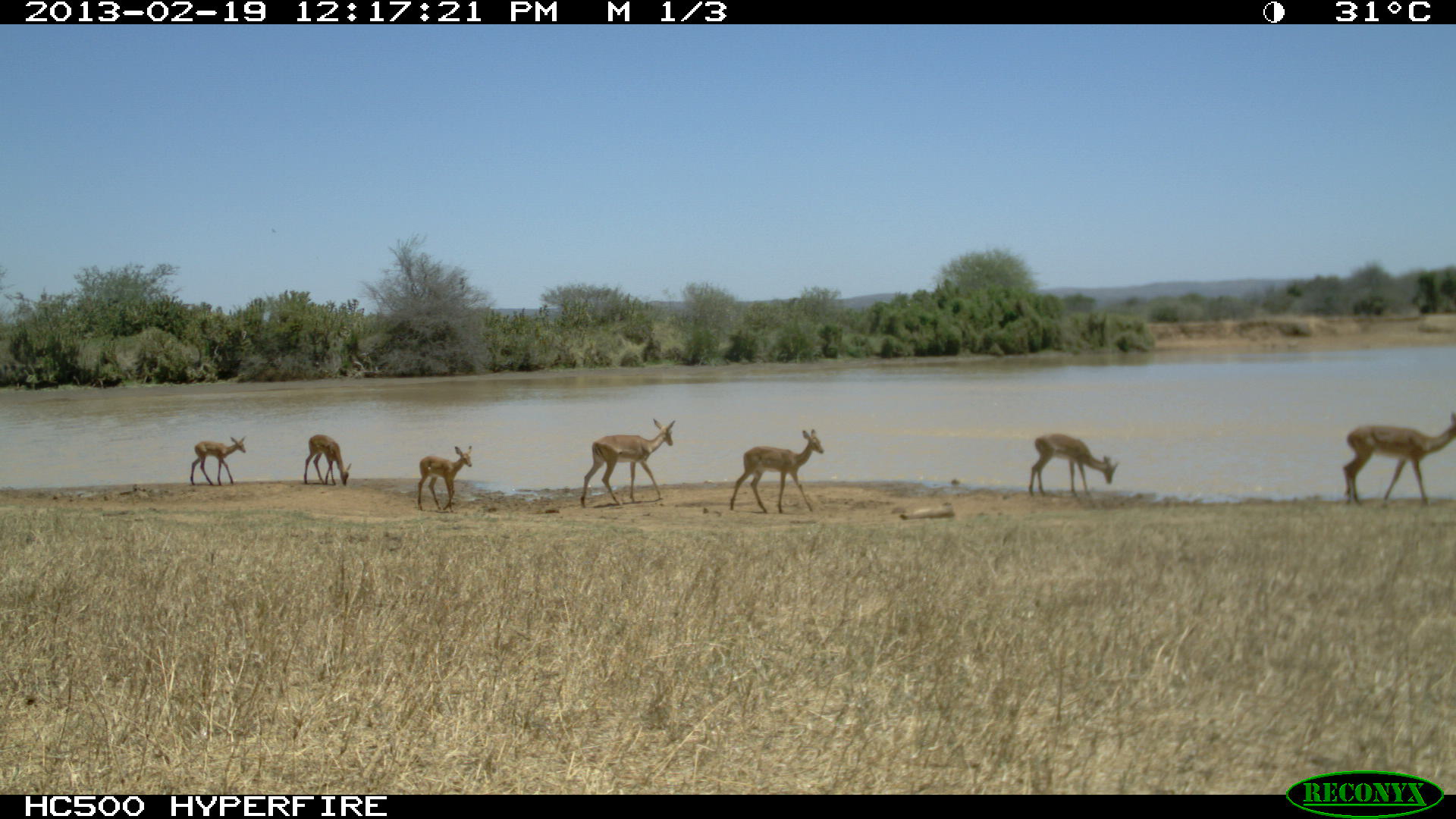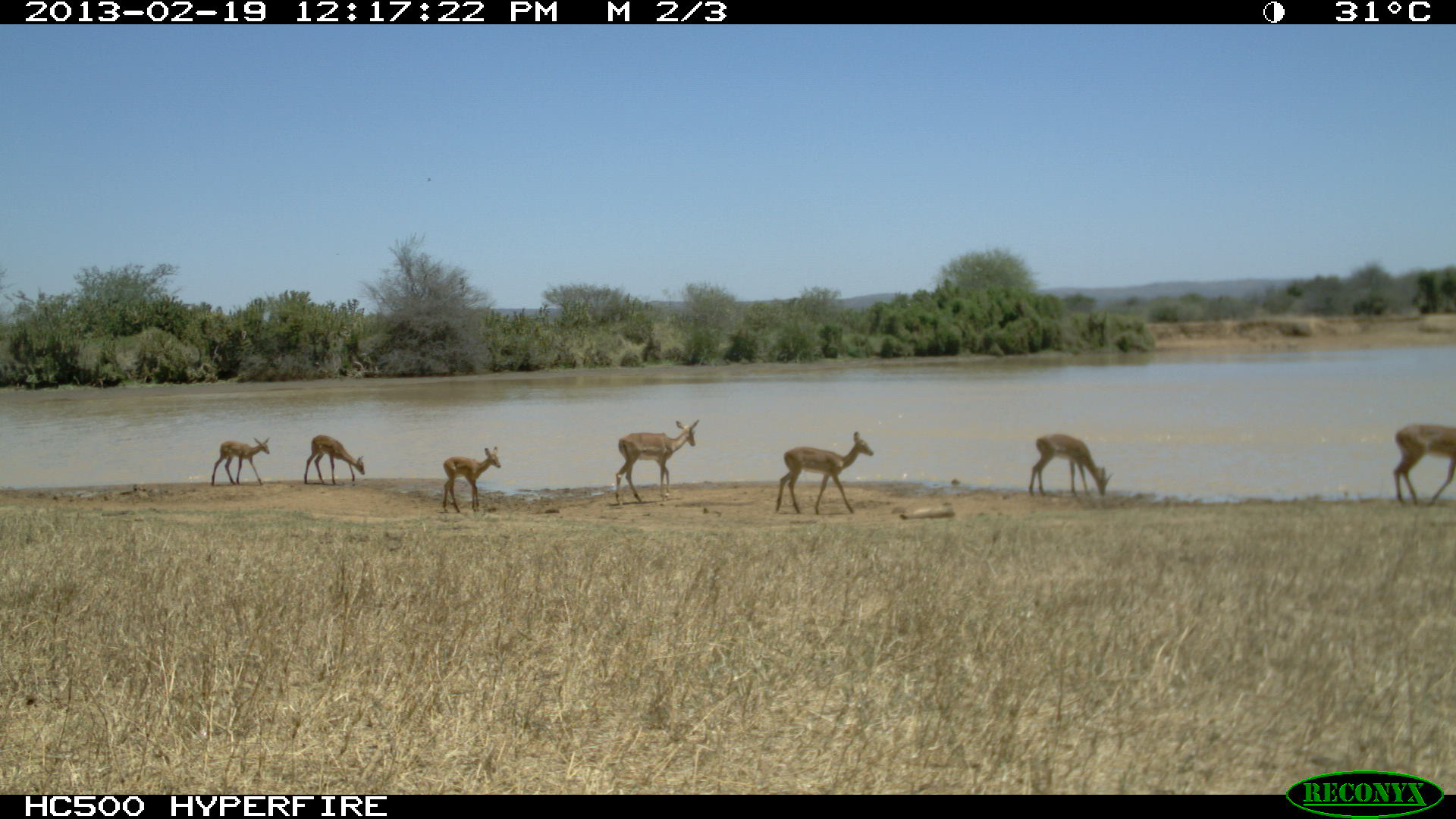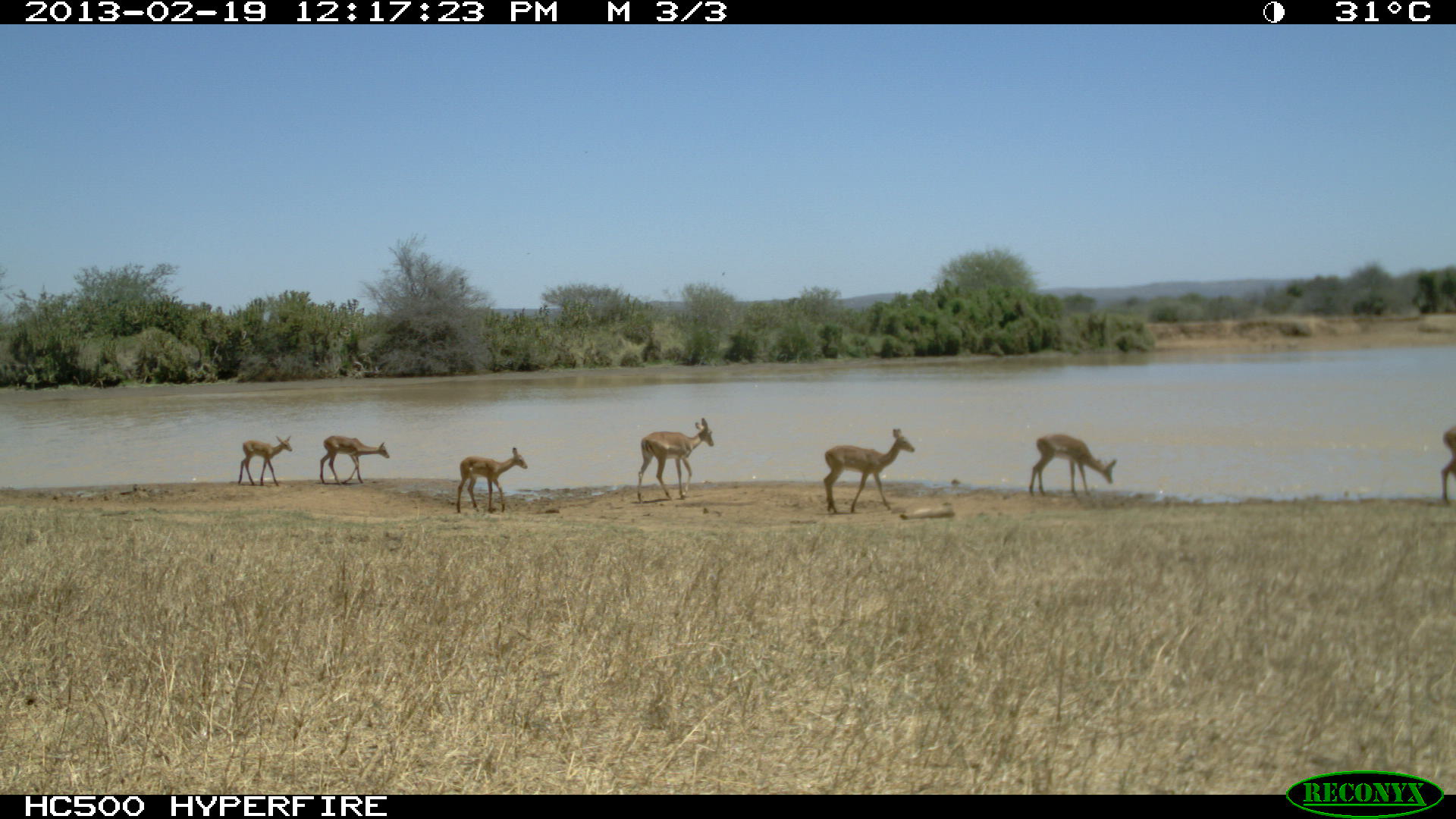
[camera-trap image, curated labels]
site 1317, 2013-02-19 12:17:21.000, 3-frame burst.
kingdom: Animalia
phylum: Chordata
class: Mammalia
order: Artiodactyla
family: Bovidae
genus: Aepyceros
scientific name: Aepyceros melampus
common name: impala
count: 6